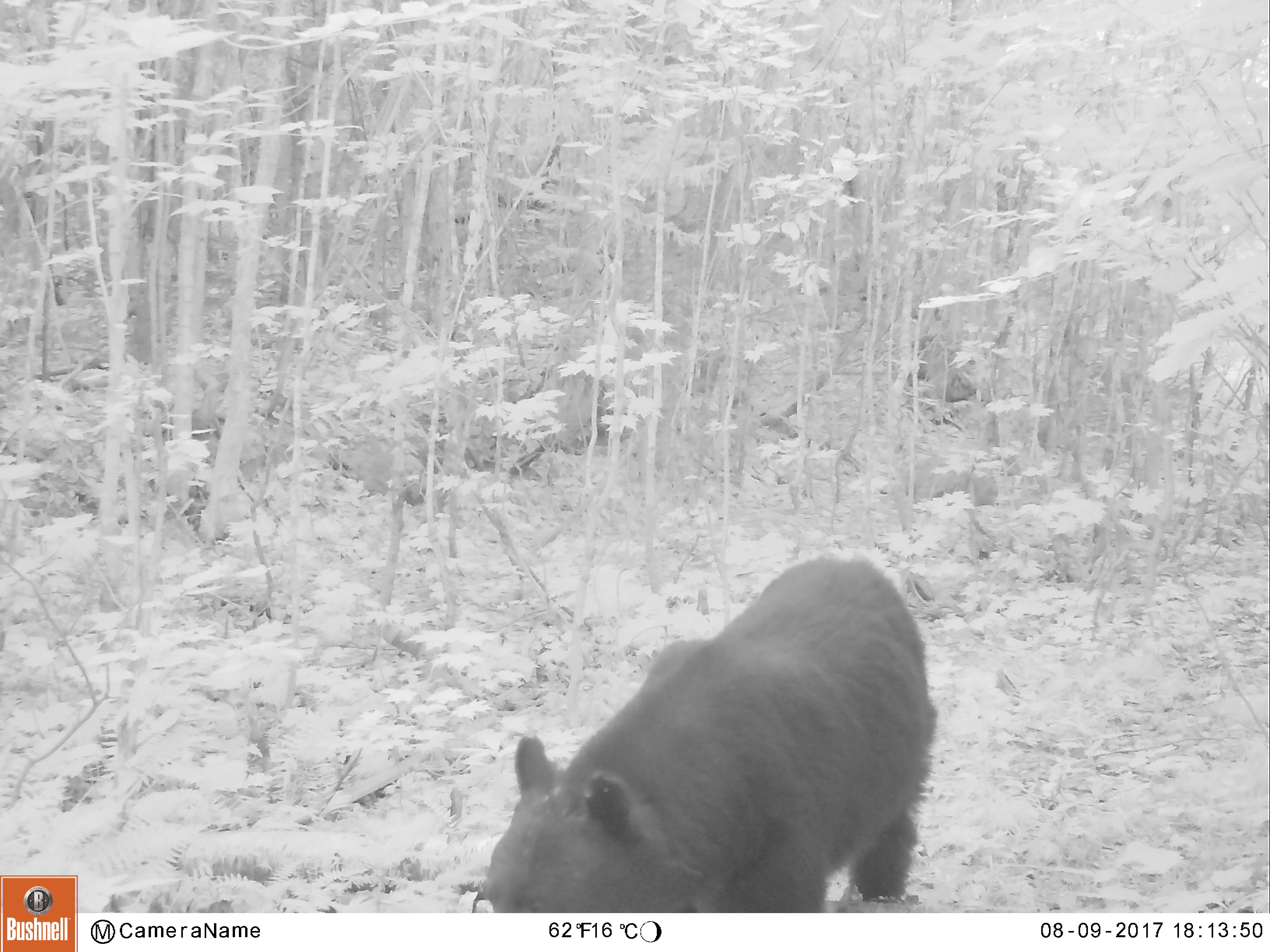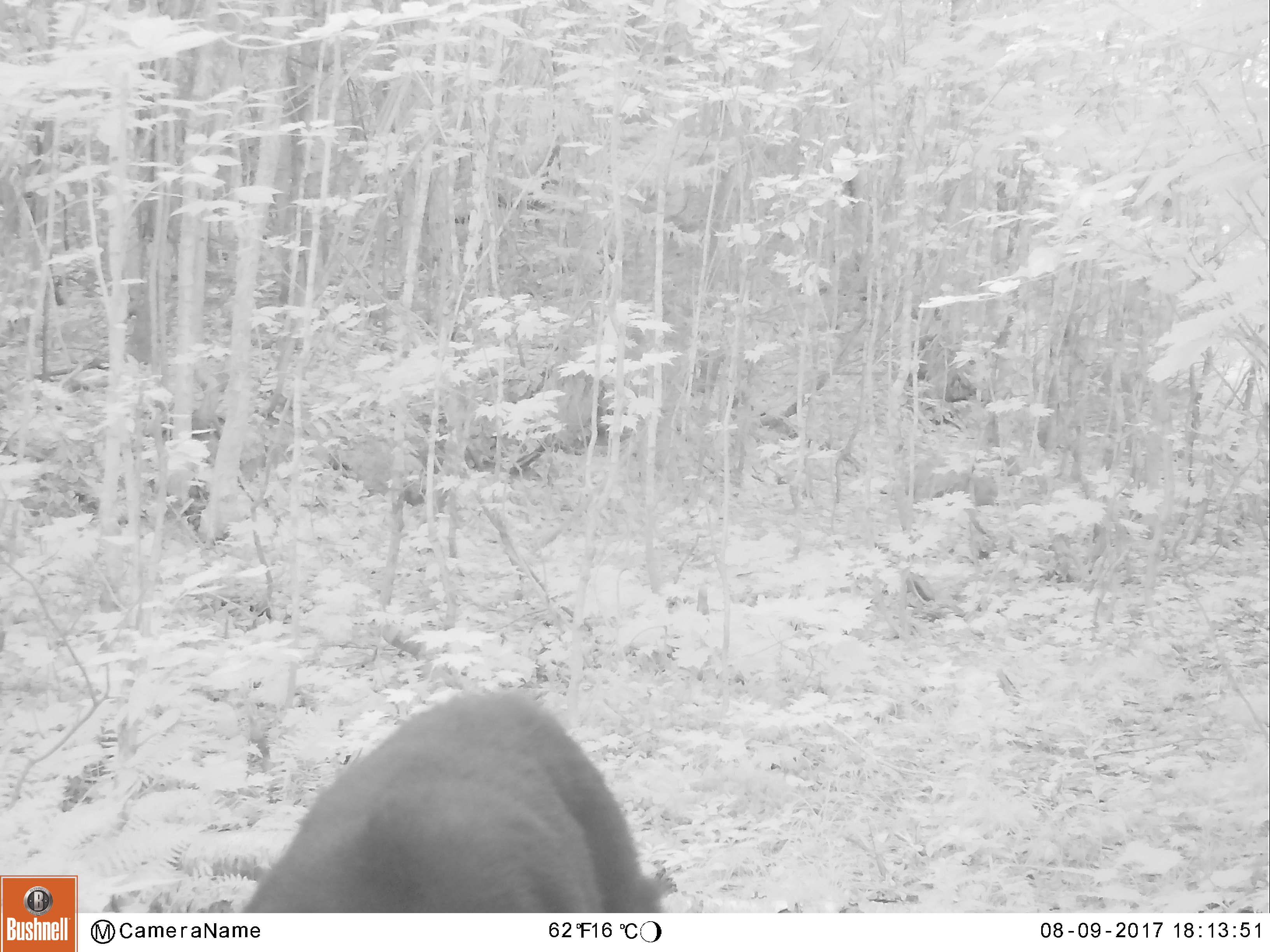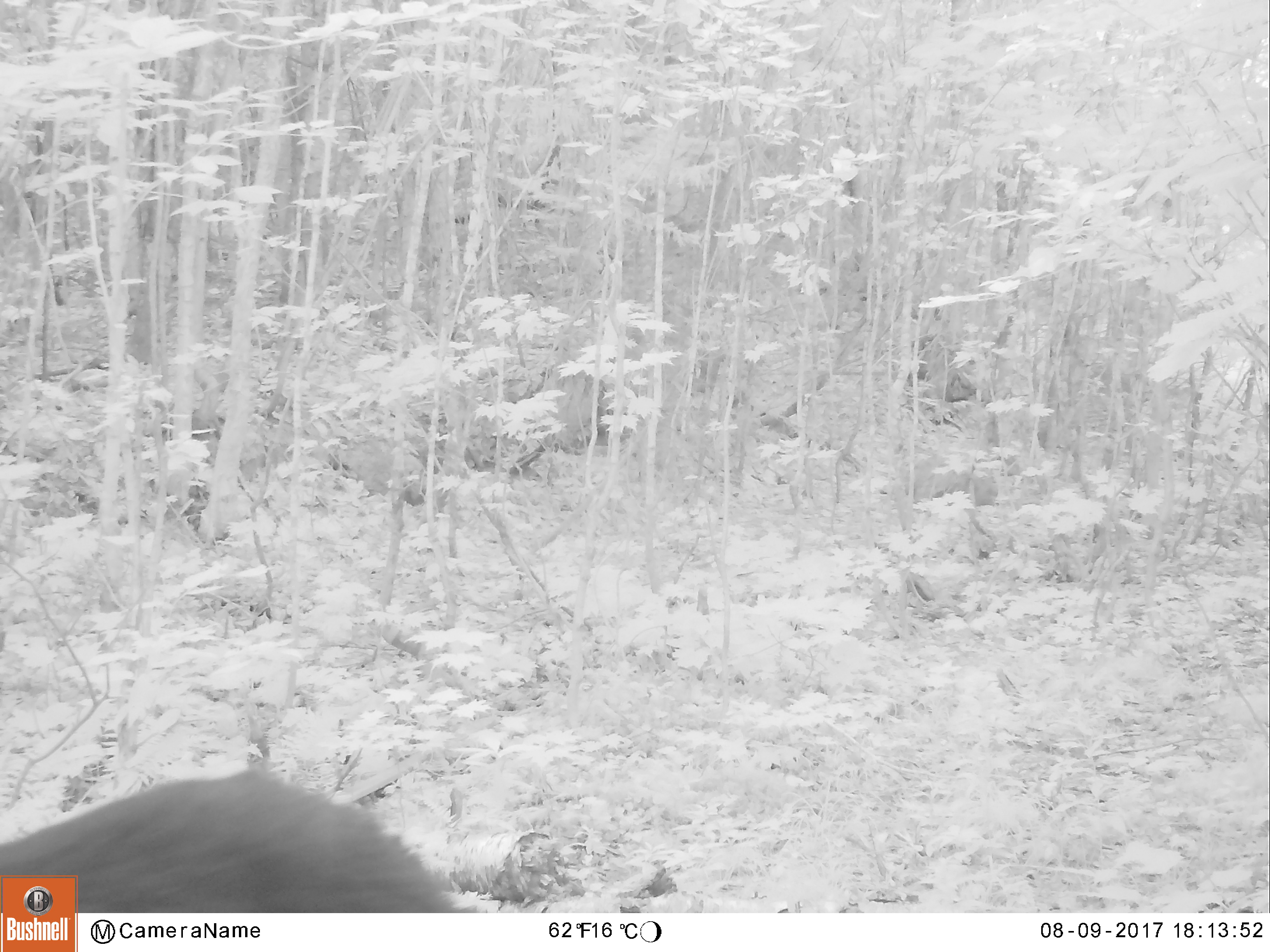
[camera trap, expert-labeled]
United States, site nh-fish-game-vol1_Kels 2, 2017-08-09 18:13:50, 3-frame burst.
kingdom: Animalia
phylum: Chordata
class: Mammalia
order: Carnivora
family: Ursidae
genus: Ursus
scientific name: Ursus americanus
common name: black bear